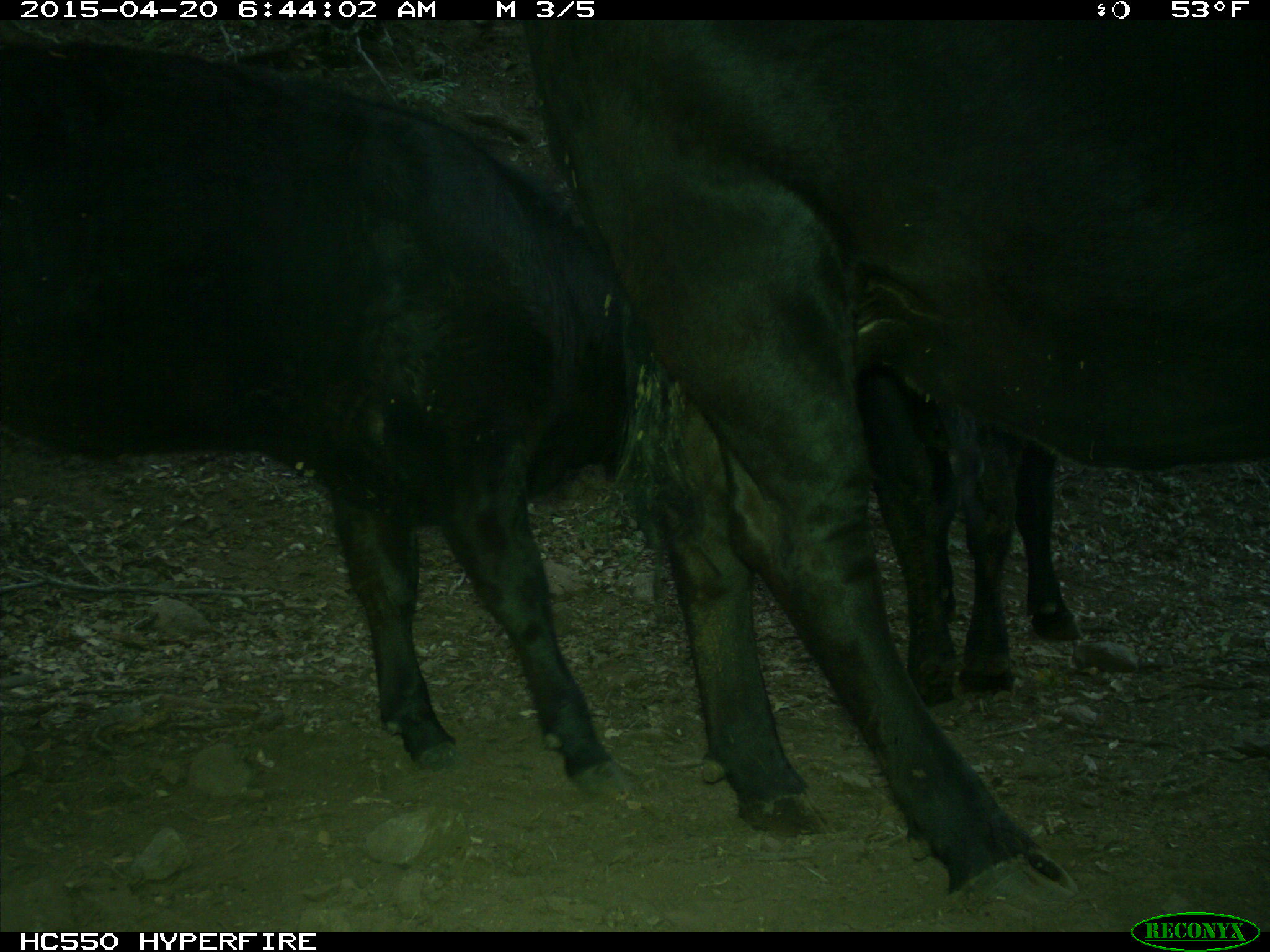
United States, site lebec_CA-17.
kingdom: Animalia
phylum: Chordata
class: Mammalia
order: Artiodactyla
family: Bovidae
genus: Bos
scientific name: Bos taurus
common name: domestic cow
Bos taurus (domestic cow).